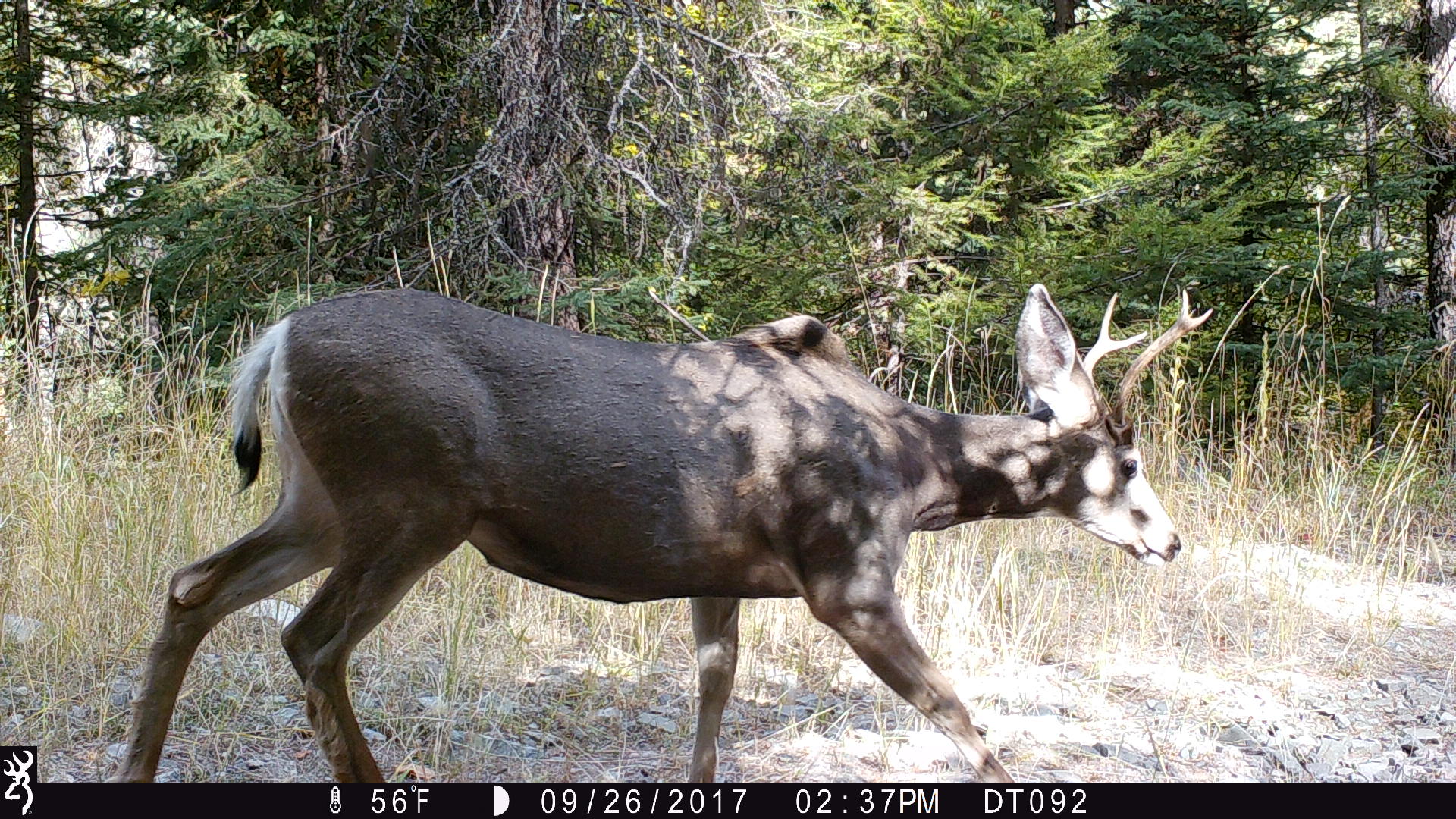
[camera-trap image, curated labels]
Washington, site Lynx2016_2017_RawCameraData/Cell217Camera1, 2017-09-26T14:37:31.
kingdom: Animalia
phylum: Chordata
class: Mammalia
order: Artiodactyla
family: Cervidae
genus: Odocoileus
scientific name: Odocoileus hemionus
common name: mule deer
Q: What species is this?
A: Odocoileus hemionus (mule deer).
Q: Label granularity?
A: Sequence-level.